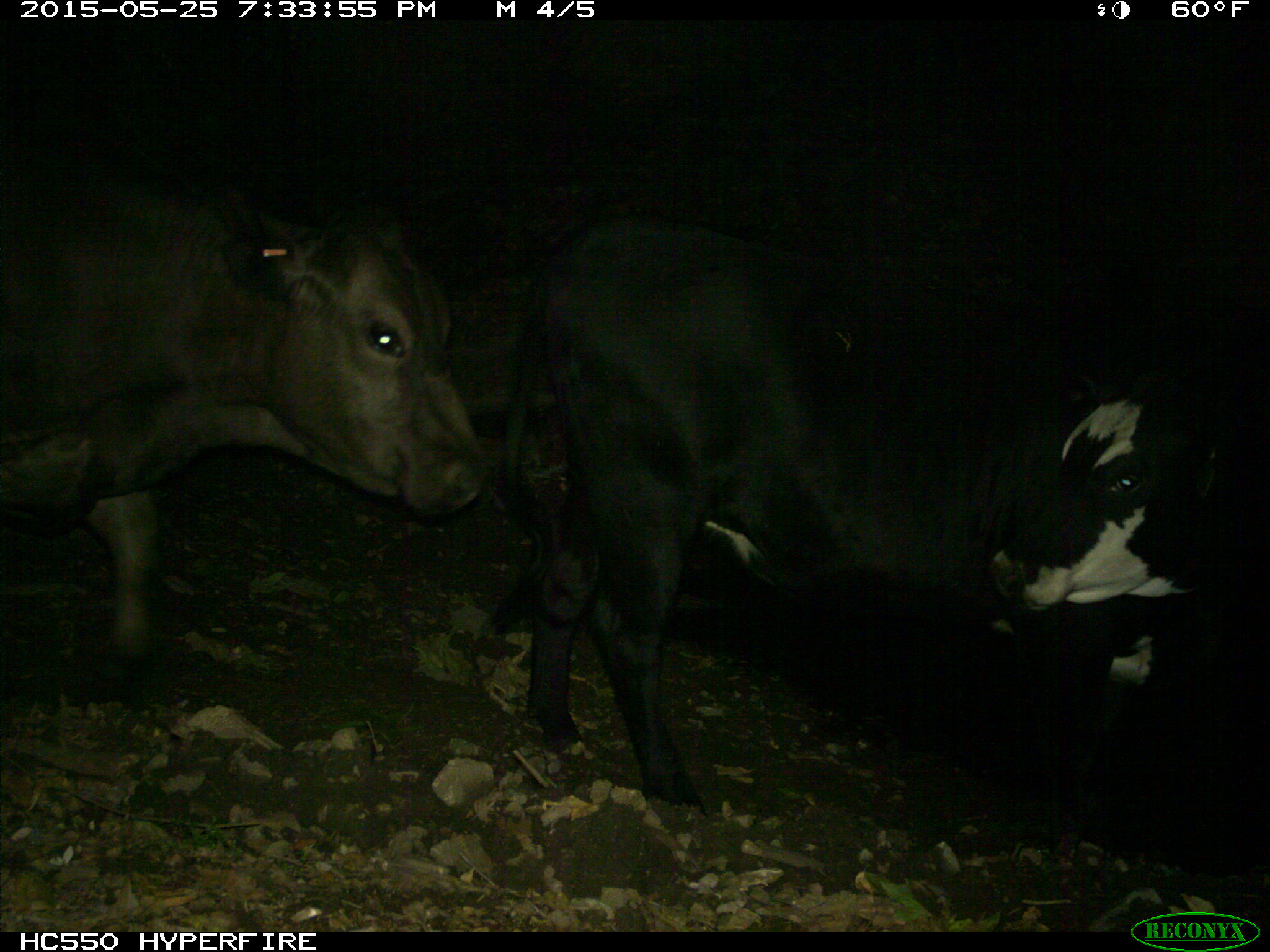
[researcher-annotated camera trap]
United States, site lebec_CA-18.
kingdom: Animalia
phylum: Chordata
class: Mammalia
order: Artiodactyla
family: Bovidae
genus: Bos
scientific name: Bos taurus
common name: domestic cow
Bos taurus (domestic cow).